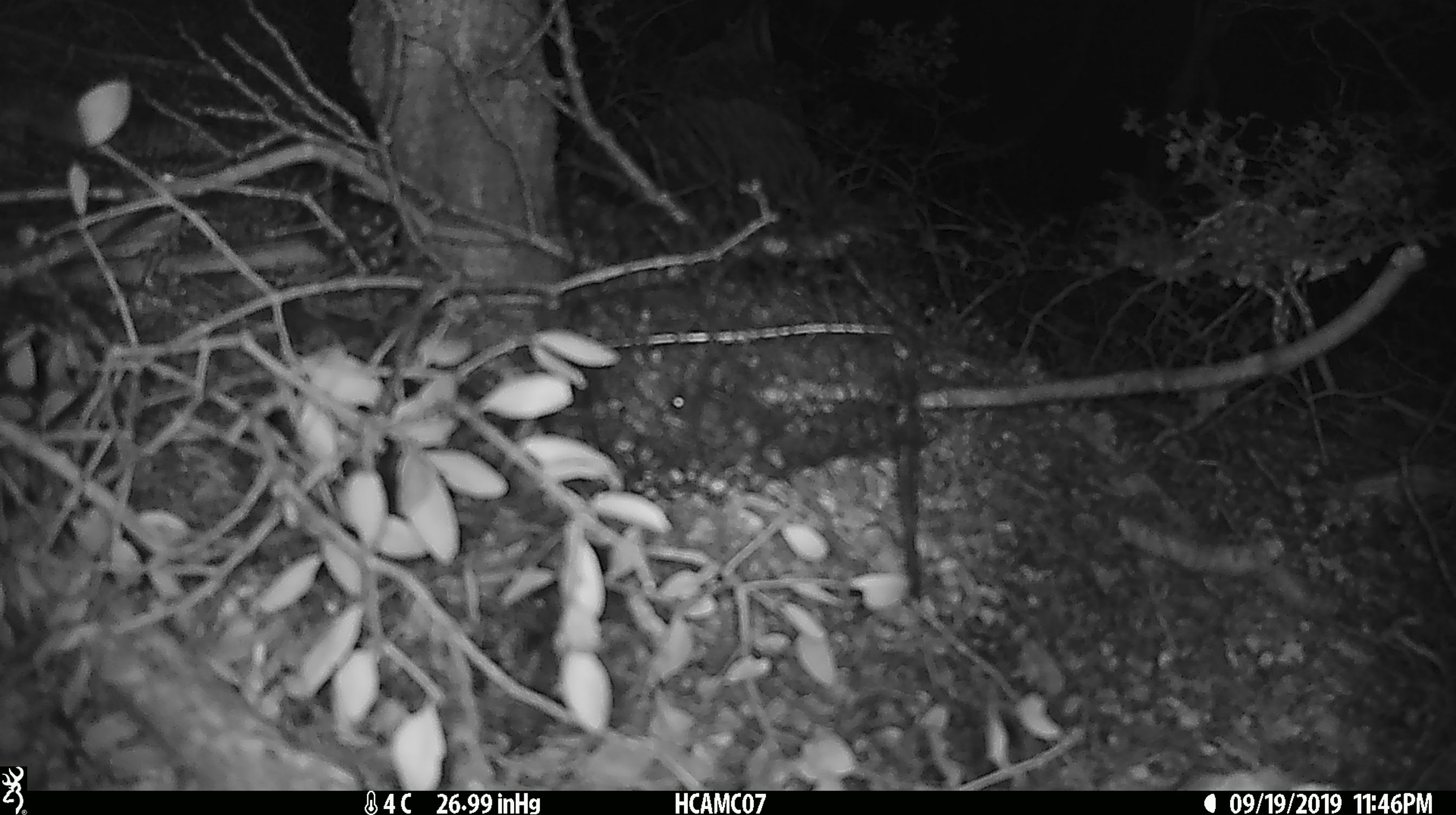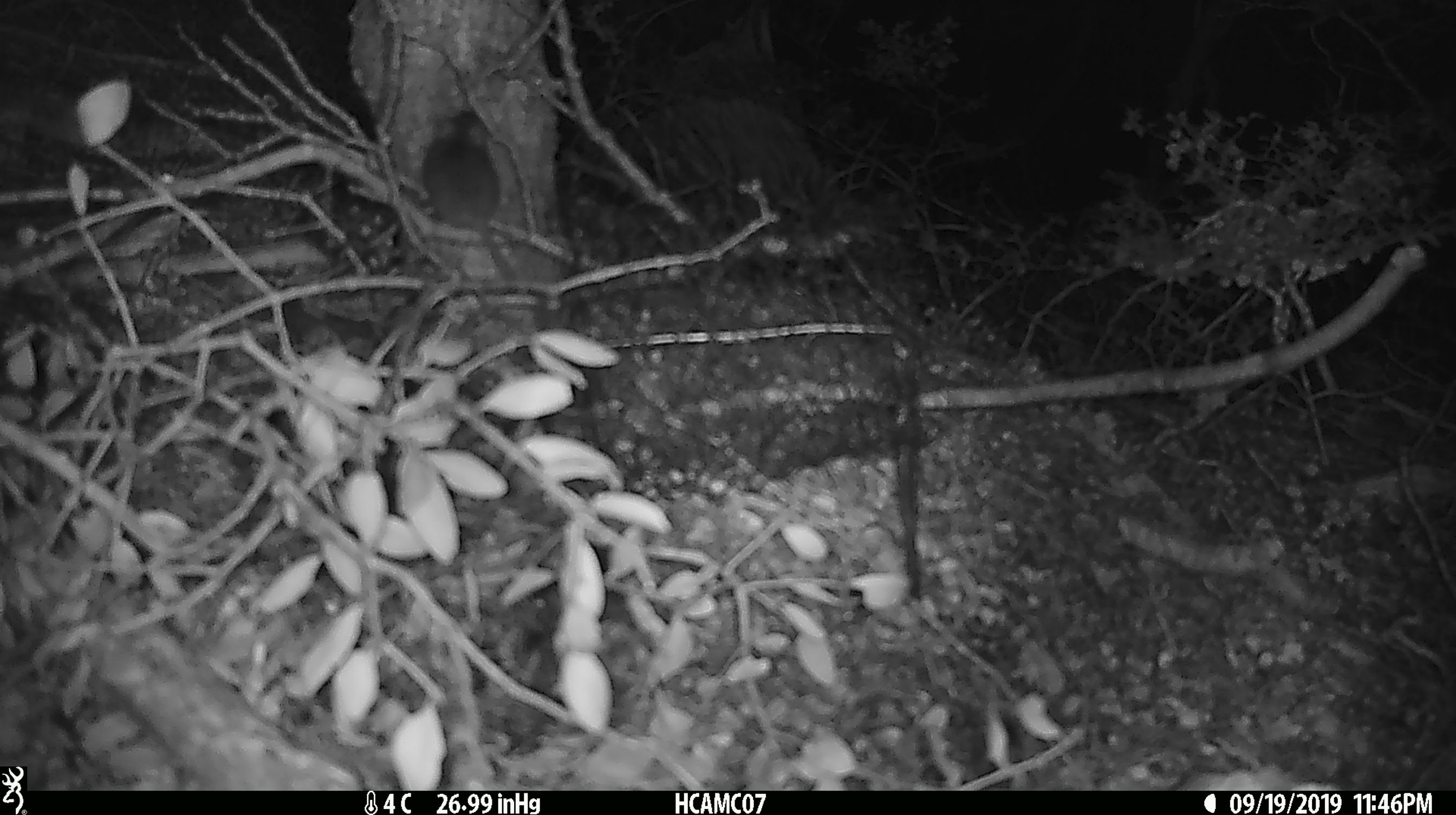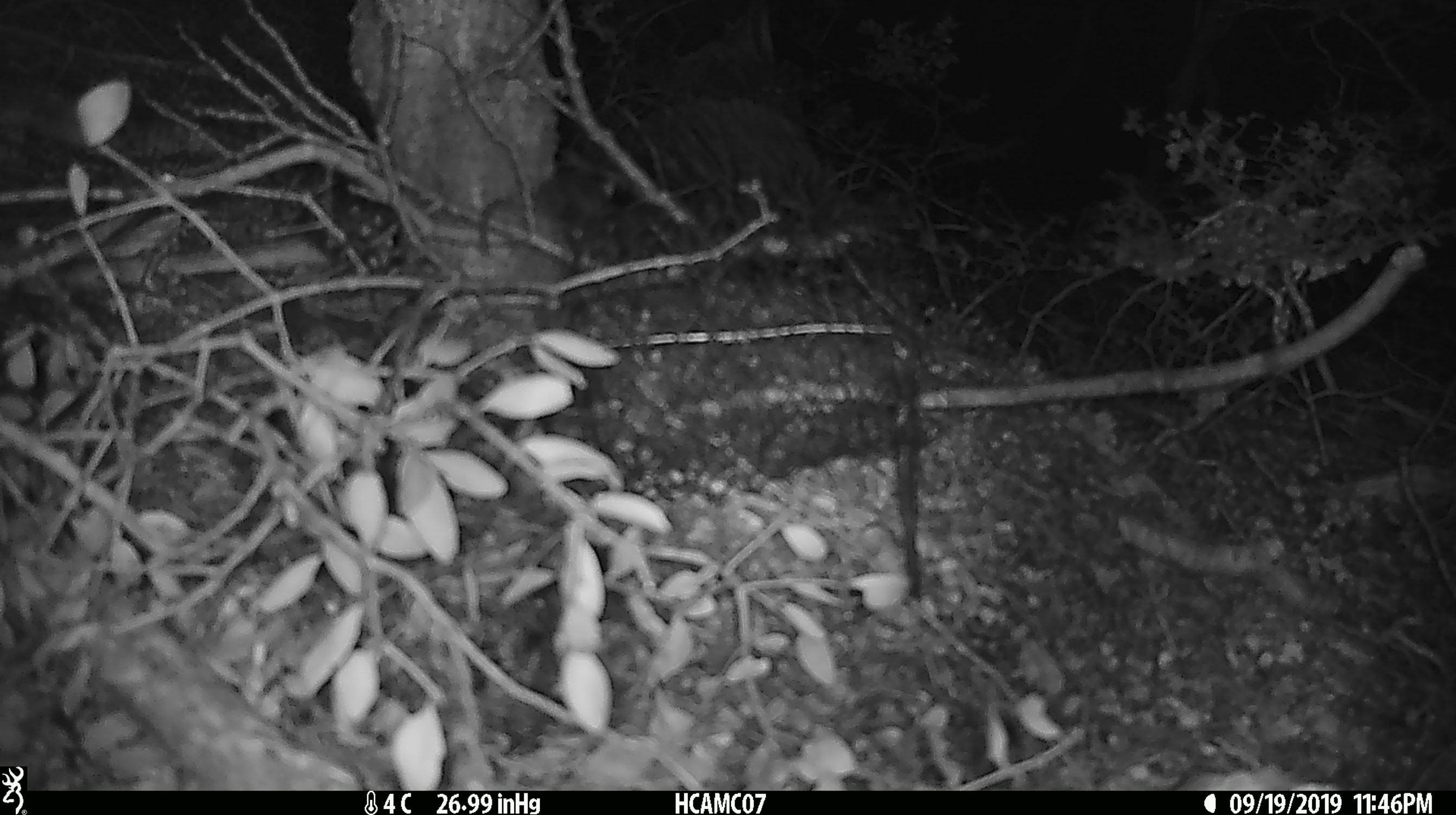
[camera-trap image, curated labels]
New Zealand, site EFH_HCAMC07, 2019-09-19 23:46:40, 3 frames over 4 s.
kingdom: Animalia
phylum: Chordata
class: Mammalia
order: Rodentia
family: Muridae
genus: Mus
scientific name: Mus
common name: mouse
Mouse (Mus).